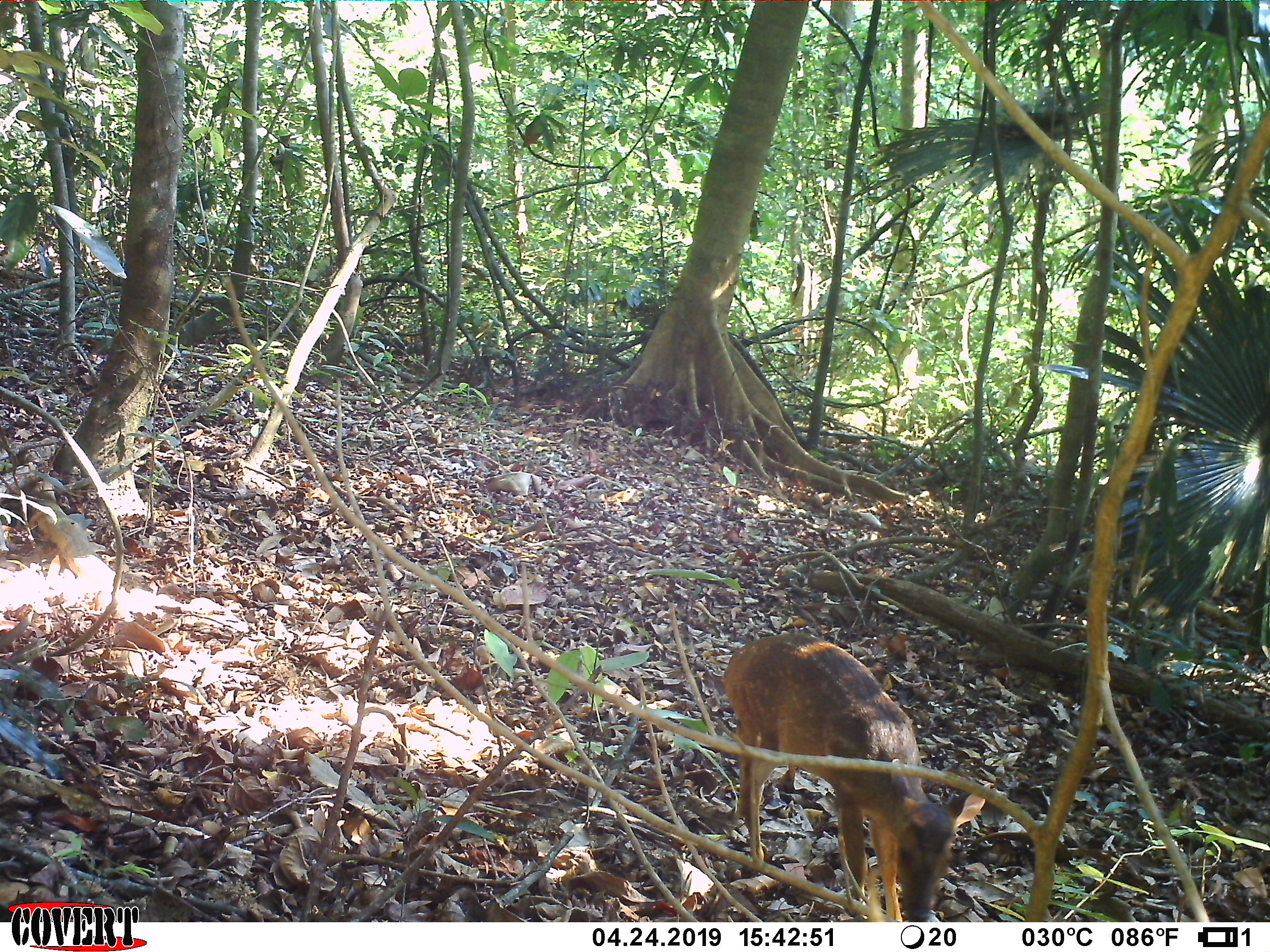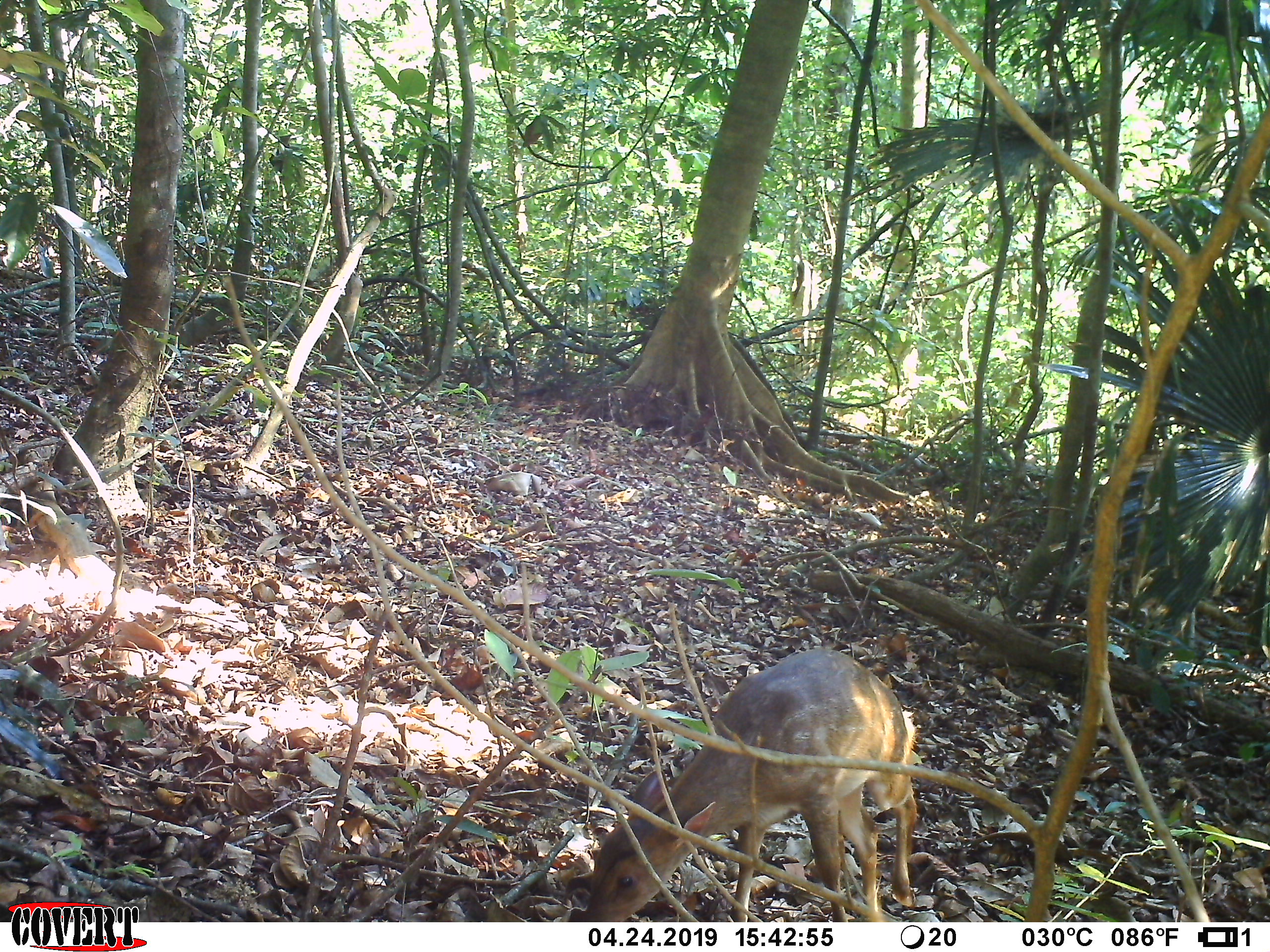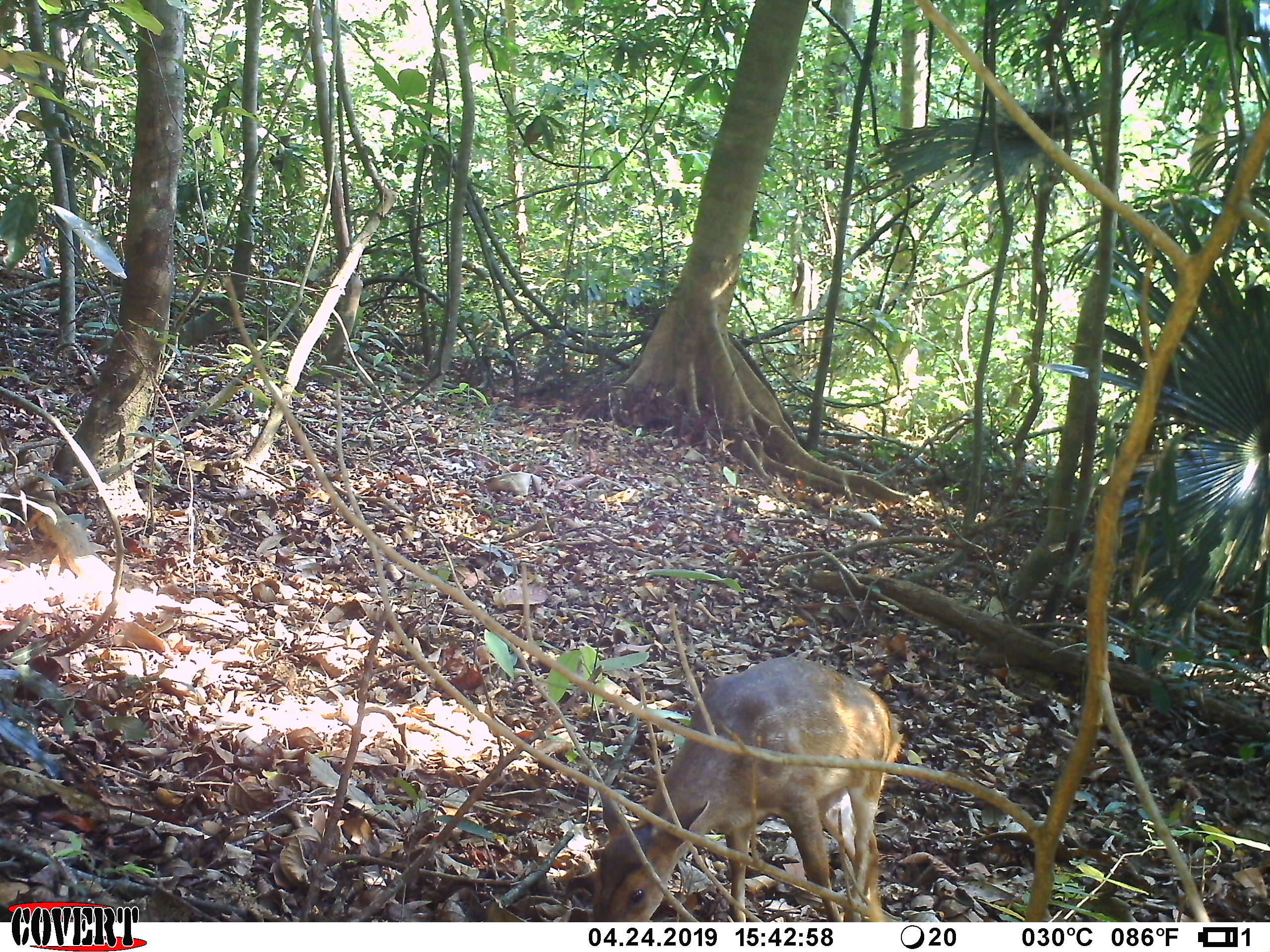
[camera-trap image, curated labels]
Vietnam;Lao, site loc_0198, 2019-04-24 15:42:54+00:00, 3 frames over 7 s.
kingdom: Animalia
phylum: Chordata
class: Mammalia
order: Artiodactyla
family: Cervidae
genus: Muntiacus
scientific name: Muntiacus vuquangensis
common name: large-antlered muntjac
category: large antlered muntjac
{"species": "large antlered muntjac (large-antlered muntjac) (Muntiacus vuquangensis)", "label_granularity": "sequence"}